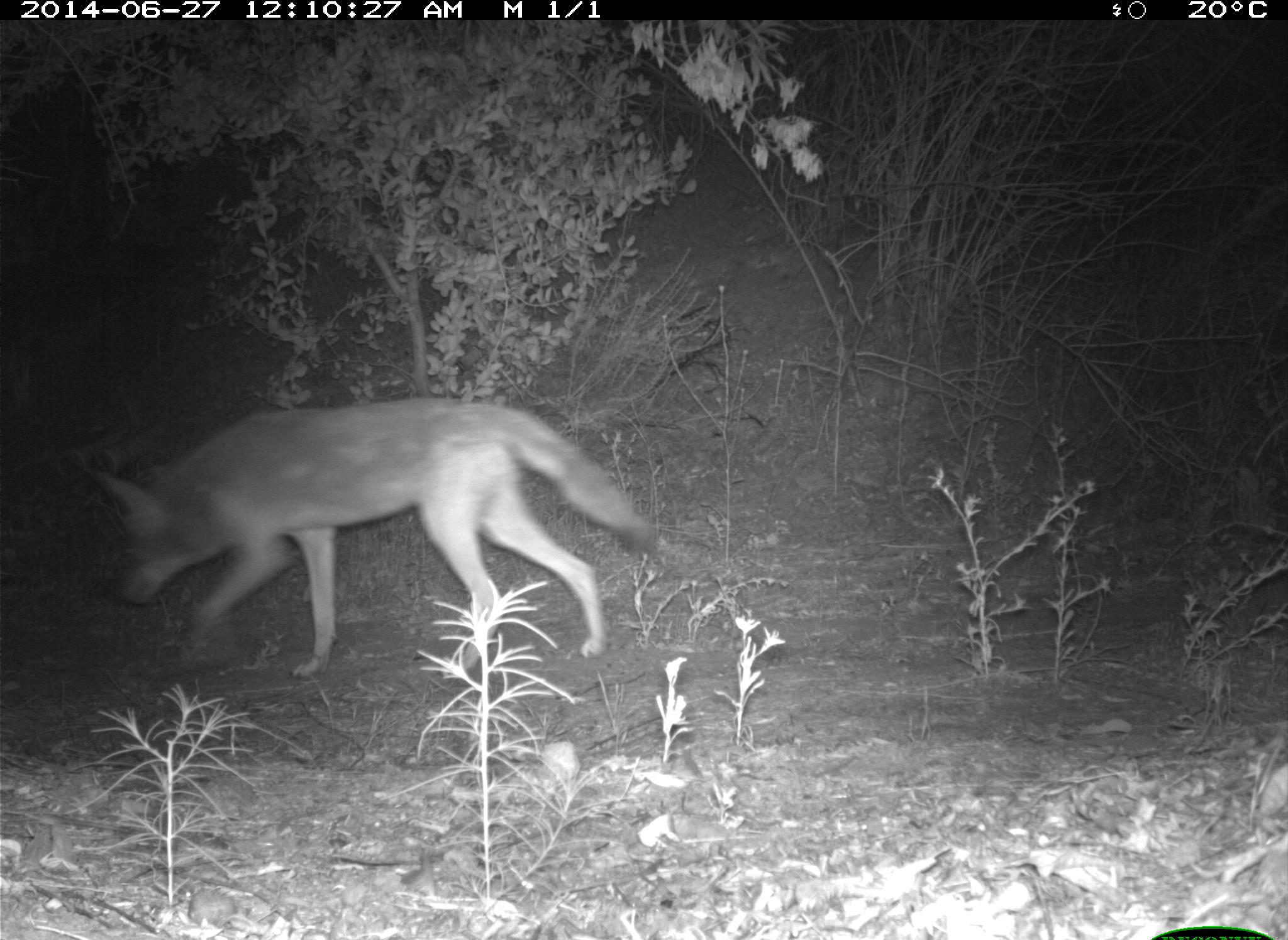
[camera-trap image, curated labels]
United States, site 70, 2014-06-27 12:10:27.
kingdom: Animalia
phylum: Chordata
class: Mammalia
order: Carnivora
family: Canidae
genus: Canis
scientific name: Canis latrans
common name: coyote